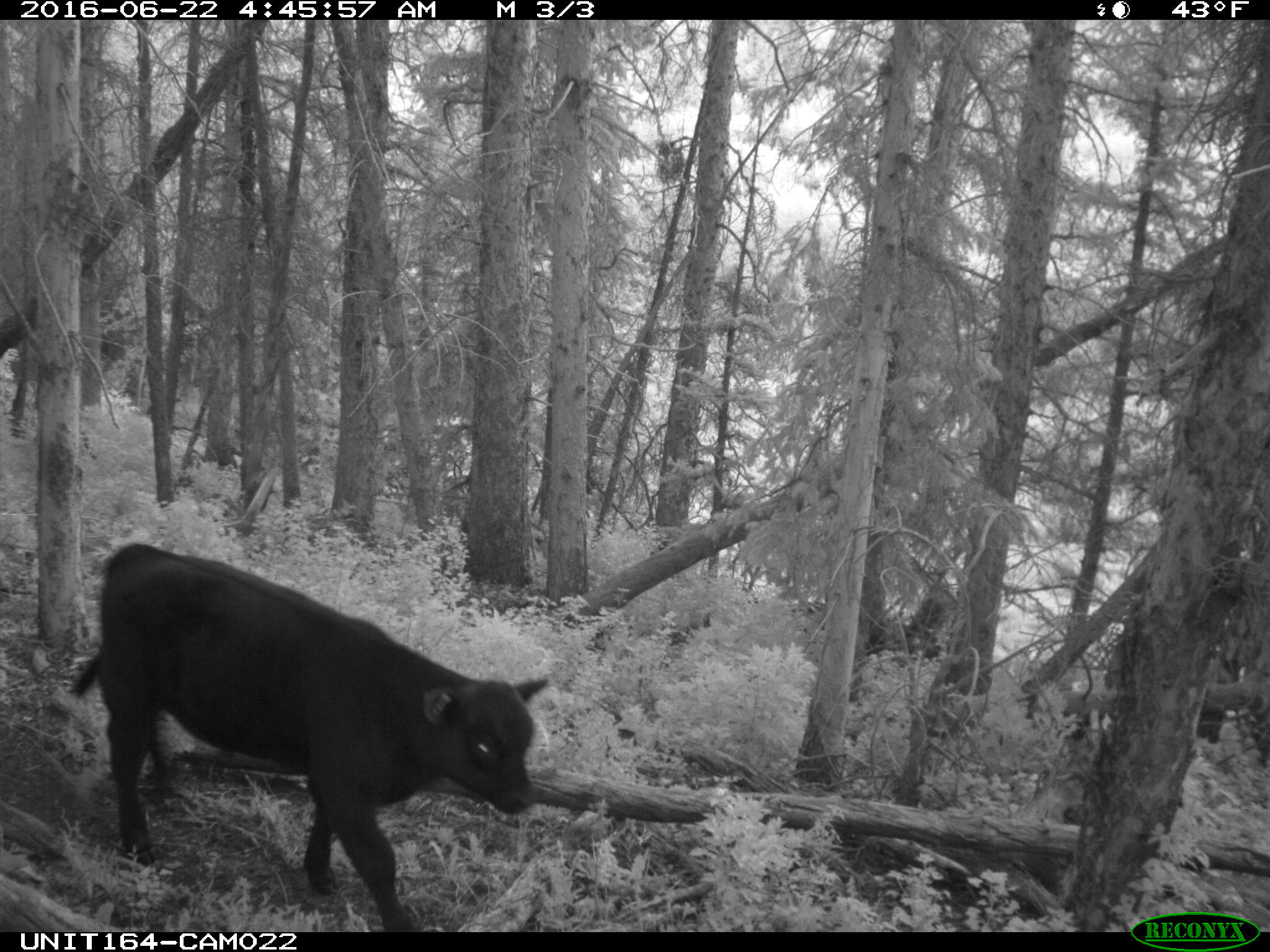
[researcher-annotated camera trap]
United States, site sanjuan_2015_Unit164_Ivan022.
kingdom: Animalia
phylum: Chordata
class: Mammalia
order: Artiodactyla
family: Bovidae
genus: Bos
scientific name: Bos taurus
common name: domestic cow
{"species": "Bos taurus (domestic cow)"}